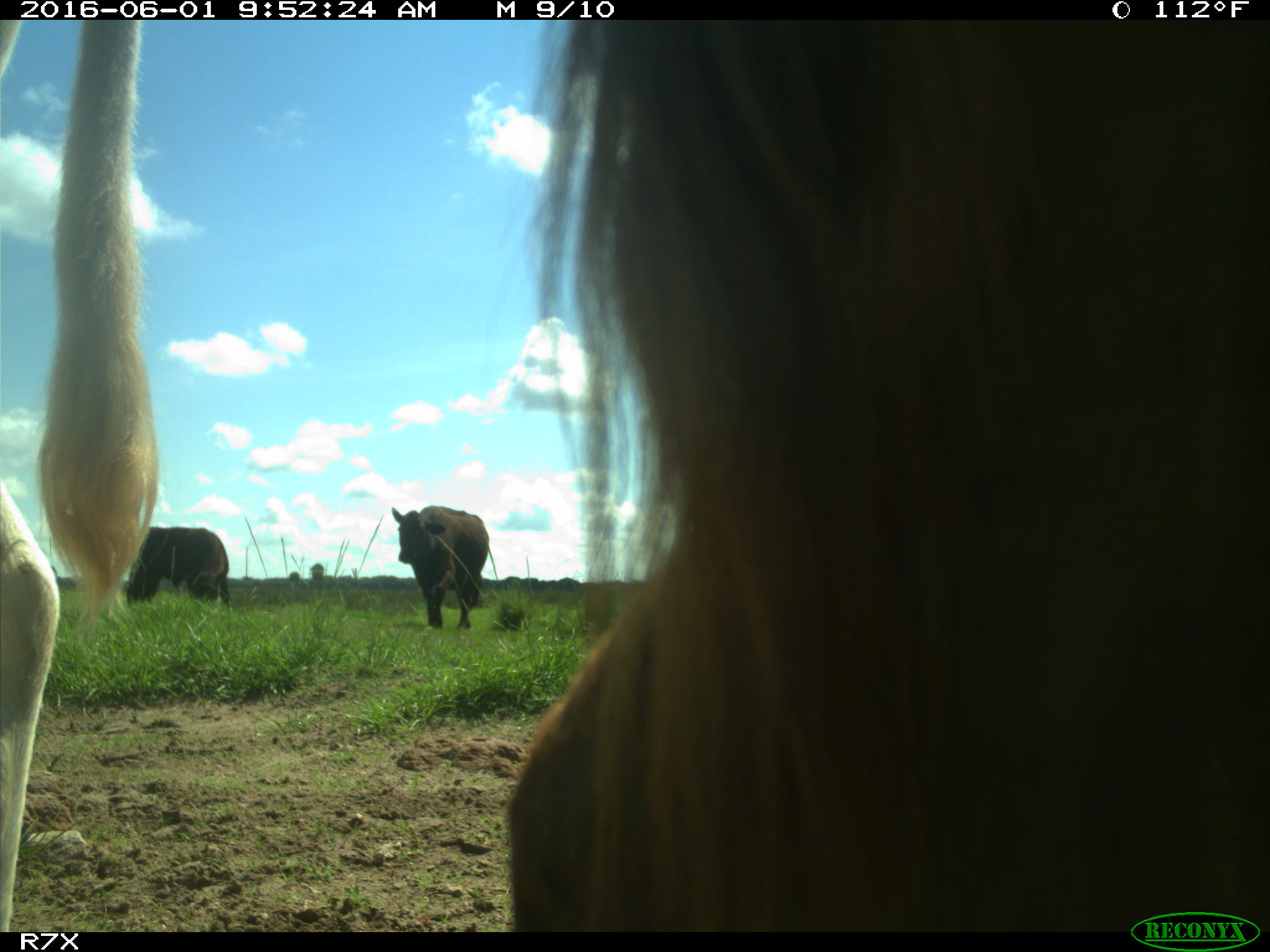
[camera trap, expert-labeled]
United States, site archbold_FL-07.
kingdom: Animalia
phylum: Chordata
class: Mammalia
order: Artiodactyla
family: Bovidae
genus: Bos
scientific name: Bos taurus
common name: domestic cow